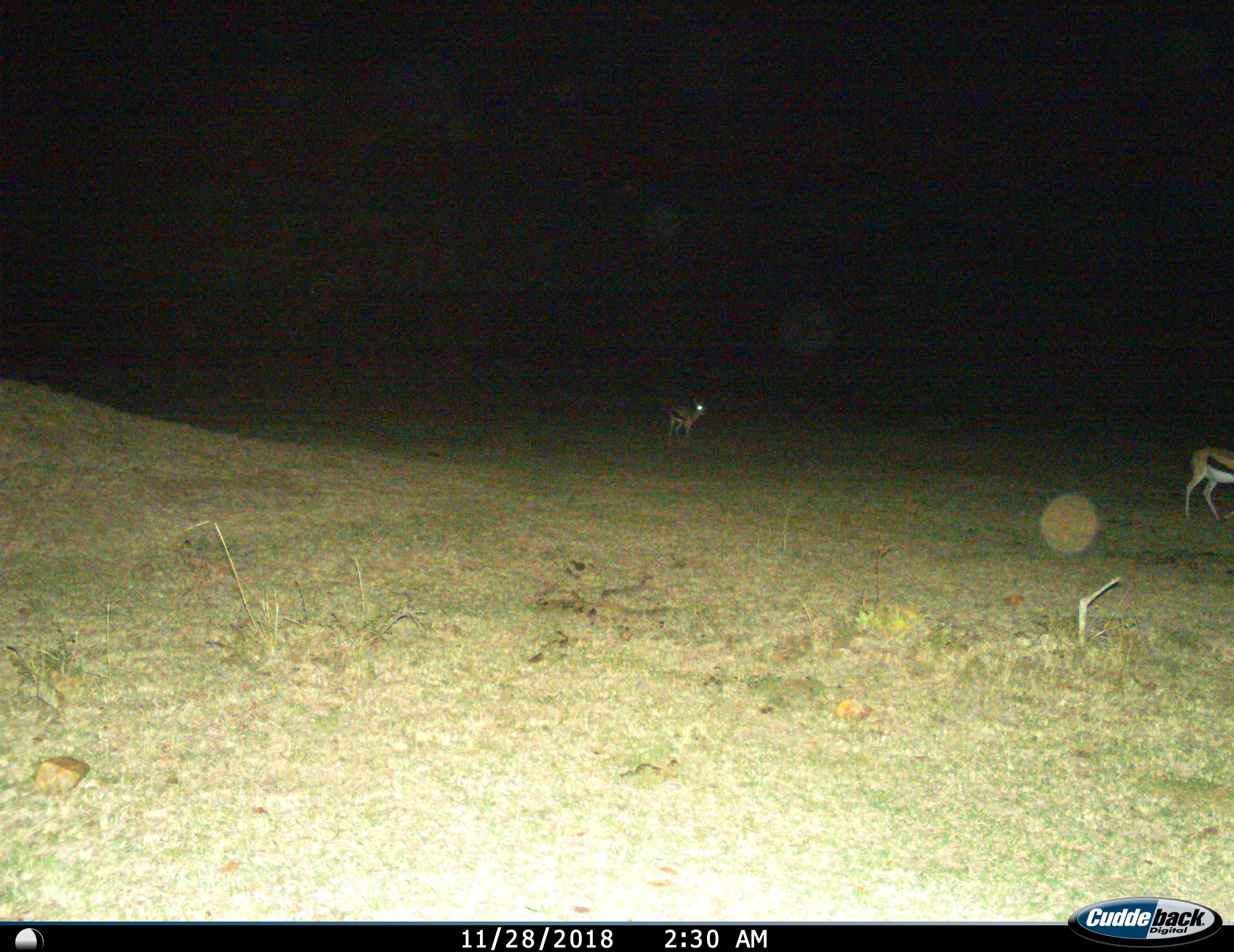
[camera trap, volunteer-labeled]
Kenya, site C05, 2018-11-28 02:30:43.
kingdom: Animalia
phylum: Chordata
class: Mammalia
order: Artiodactyla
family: Bovidae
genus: Eudorcas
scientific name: Eudorcas thomsonii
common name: thomson's gazelle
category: gazellethomsons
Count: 2.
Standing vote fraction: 30%.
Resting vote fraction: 0%.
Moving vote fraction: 80%.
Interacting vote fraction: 0%.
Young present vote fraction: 0%.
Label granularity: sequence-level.